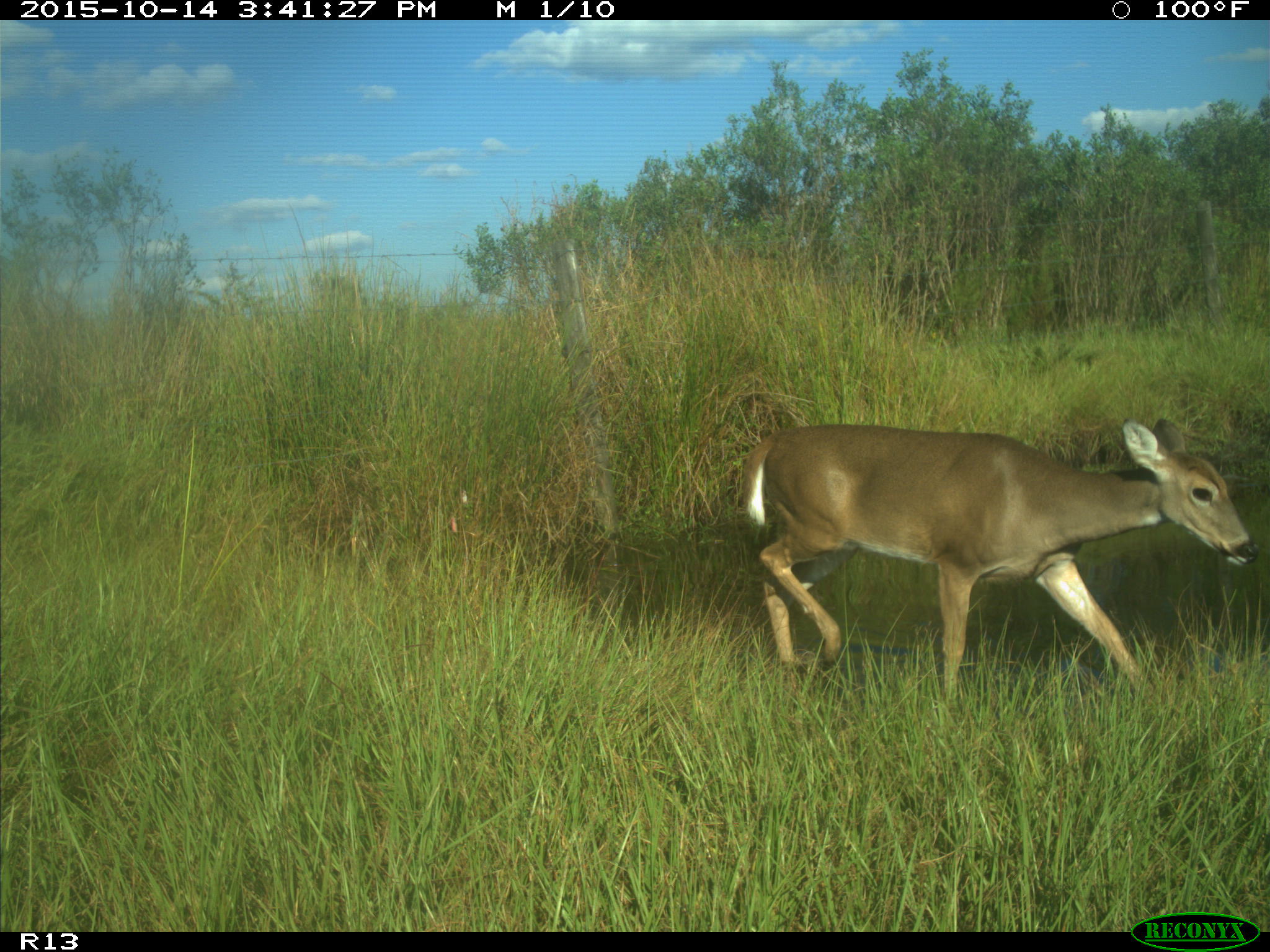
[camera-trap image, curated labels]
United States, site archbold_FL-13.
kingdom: Animalia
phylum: Chordata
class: Mammalia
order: Artiodactyla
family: Cervidae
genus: Odocoileus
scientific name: Odocoileus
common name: deer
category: unidentified deer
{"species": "unidentified deer (deer) (Odocoileus)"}